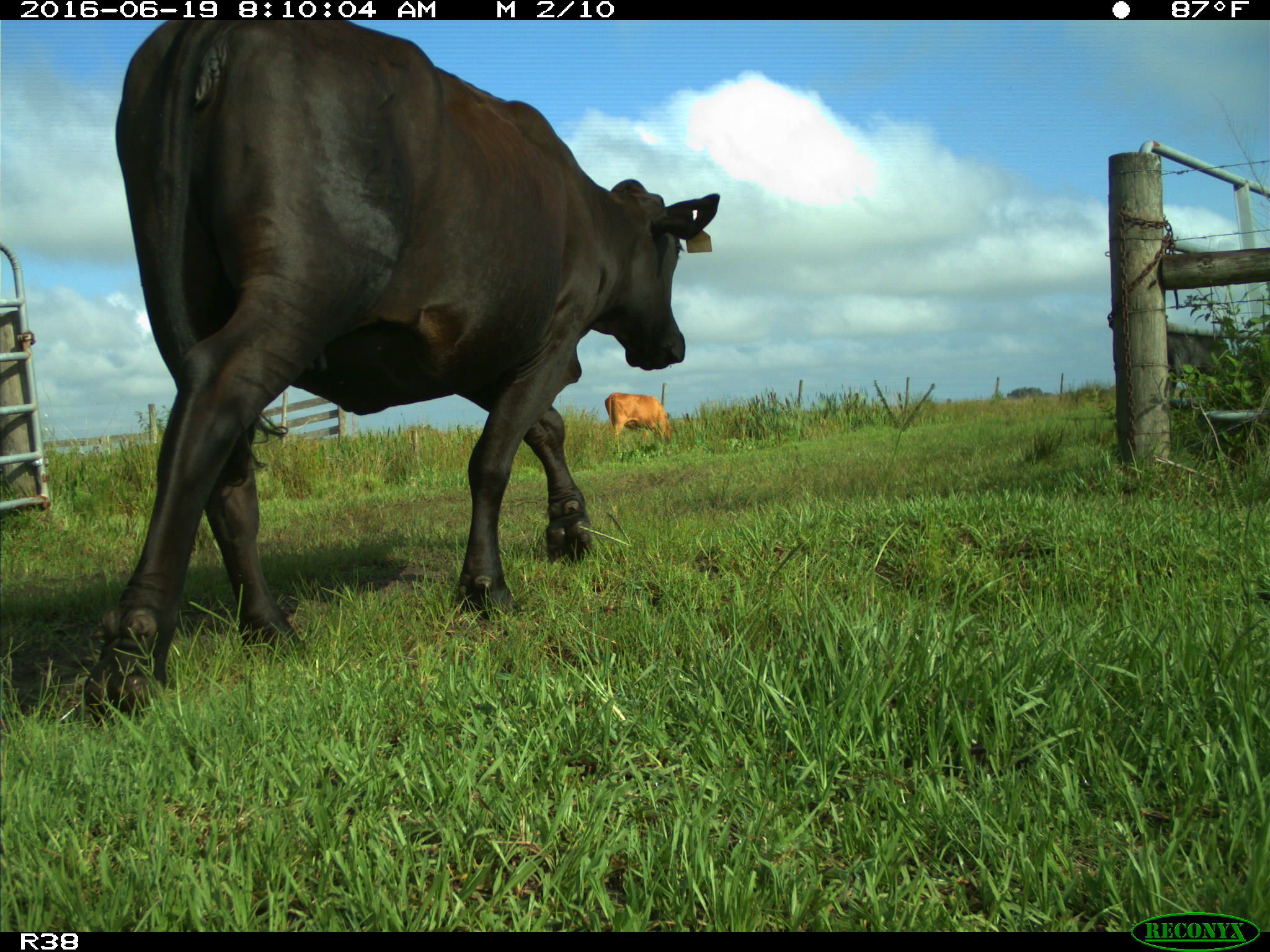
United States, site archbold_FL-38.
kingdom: Animalia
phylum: Chordata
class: Mammalia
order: Artiodactyla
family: Bovidae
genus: Bos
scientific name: Bos taurus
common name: domestic cow